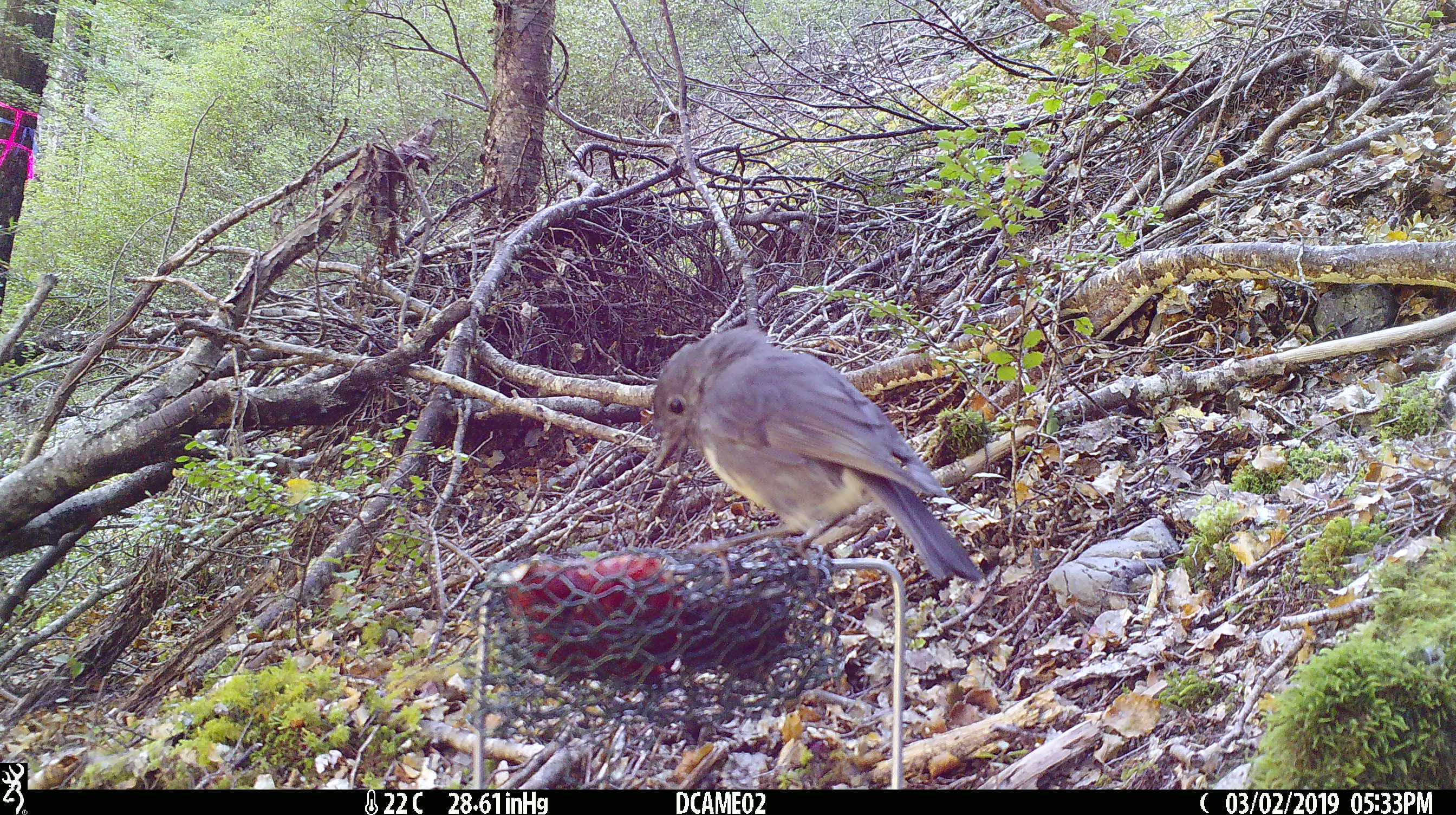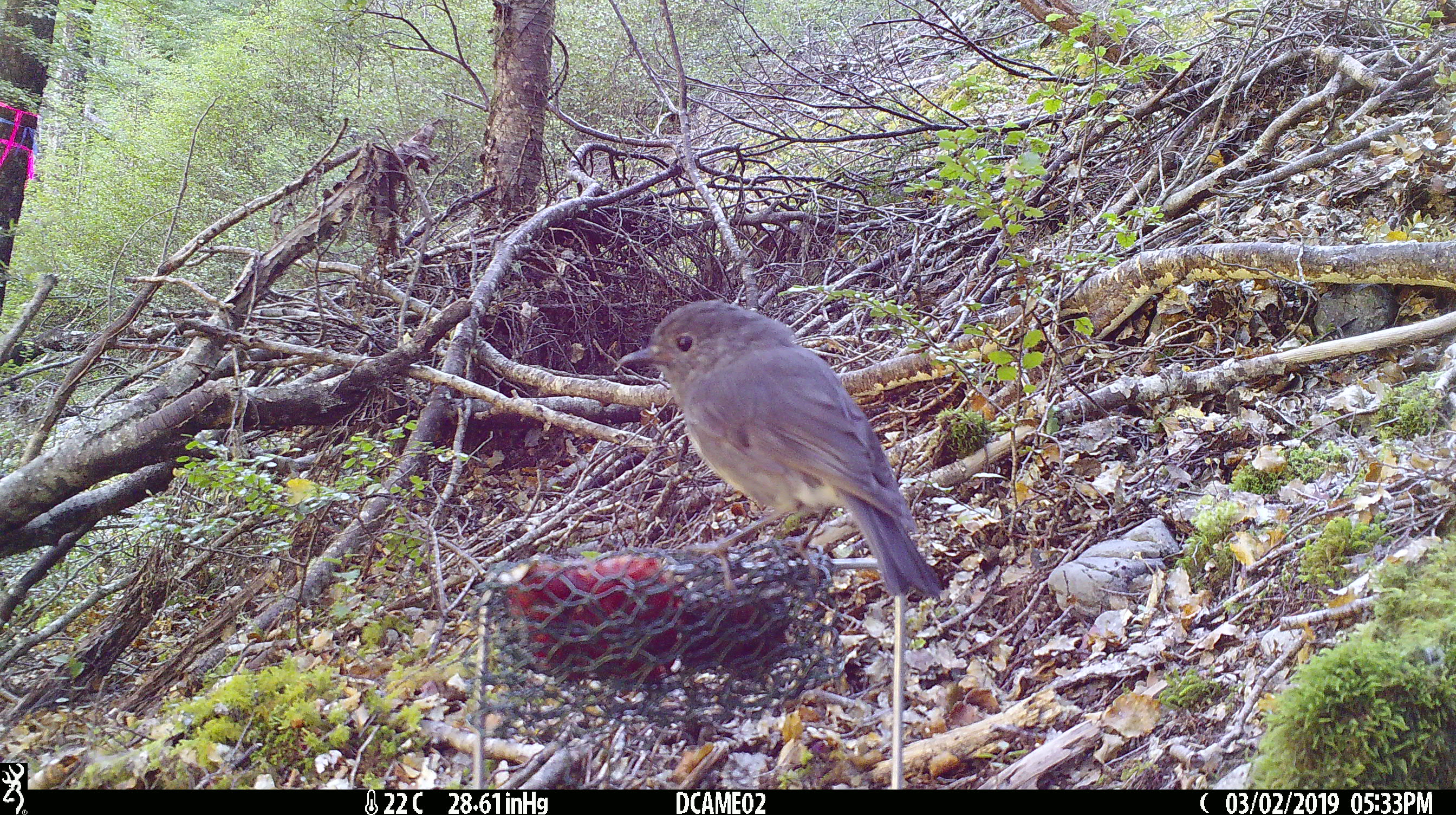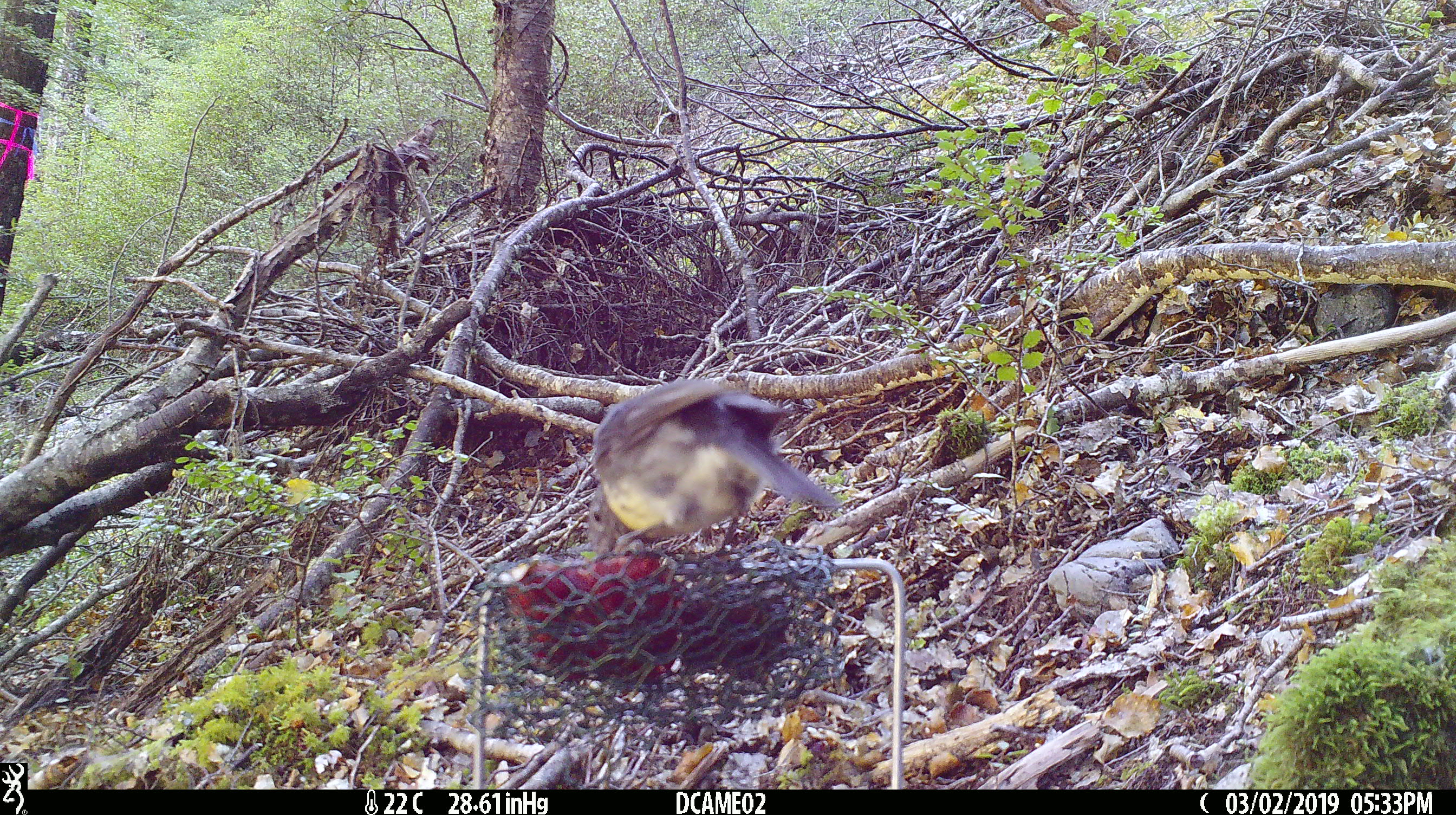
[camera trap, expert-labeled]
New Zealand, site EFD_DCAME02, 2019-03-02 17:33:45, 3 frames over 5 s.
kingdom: Animalia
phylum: Chordata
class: Aves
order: Passeriformes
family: Petroicidae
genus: Petroica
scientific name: Petroica australis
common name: new zealand robin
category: robin